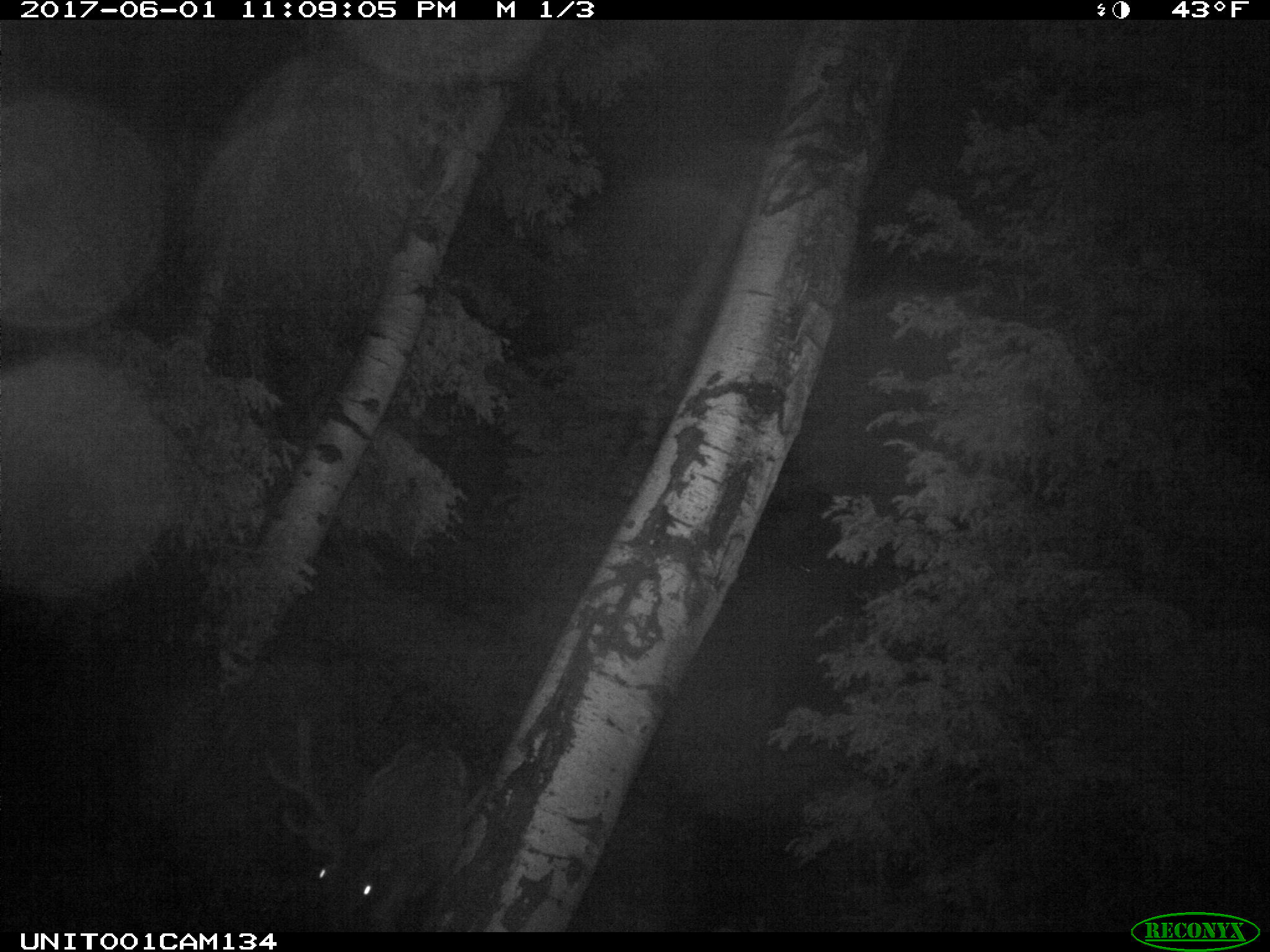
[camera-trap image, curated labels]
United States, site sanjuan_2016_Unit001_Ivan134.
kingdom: Animalia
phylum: Chordata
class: Mammalia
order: Artiodactyla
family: Cervidae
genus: Cervus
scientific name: Cervus elaphus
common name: red deer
Cervus elaphus (red deer).